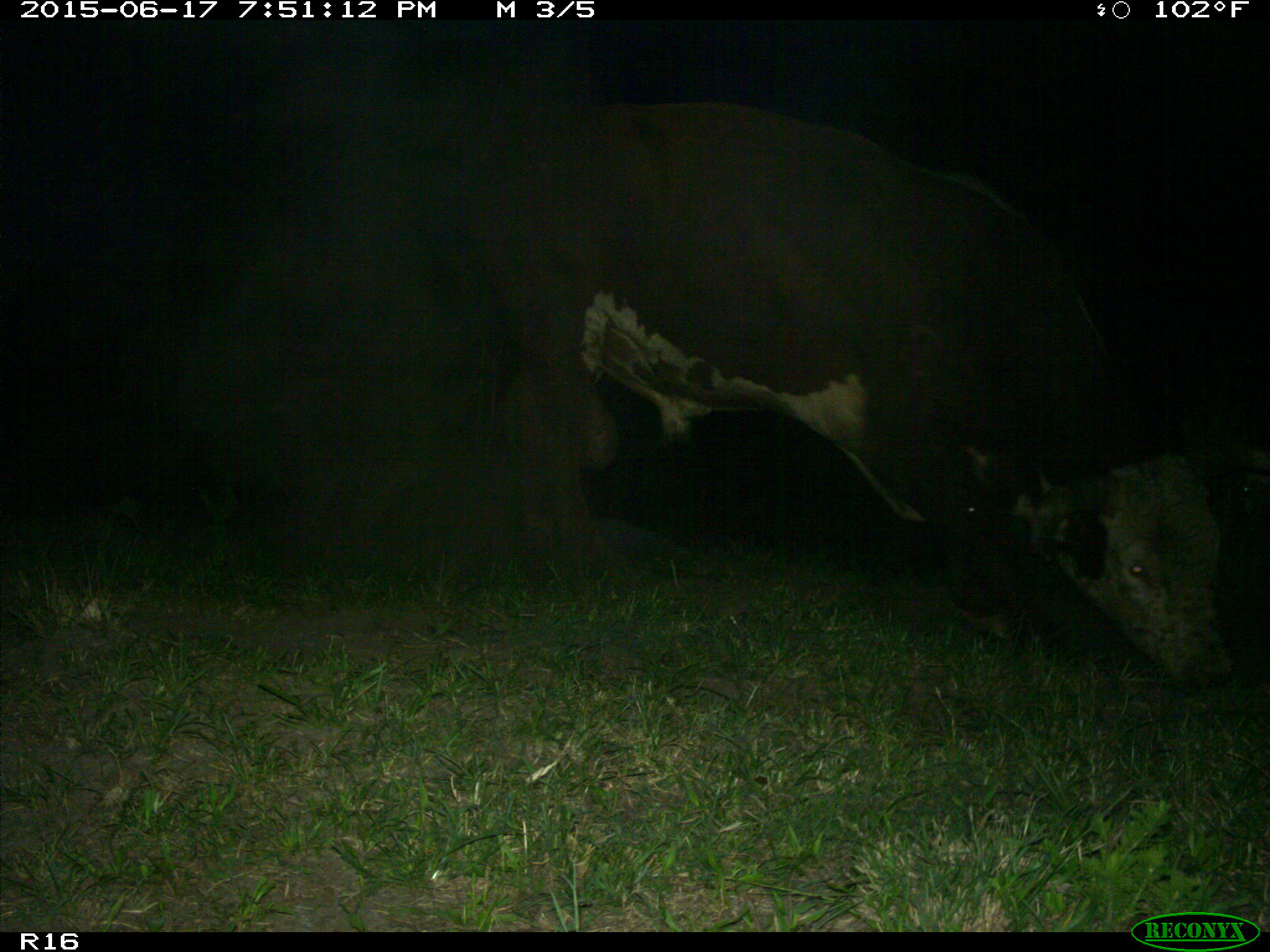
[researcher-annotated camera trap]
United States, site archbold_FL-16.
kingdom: Animalia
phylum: Chordata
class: Mammalia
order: Artiodactyla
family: Bovidae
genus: Bos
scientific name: Bos taurus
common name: domestic cow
Bos taurus (domestic cow).